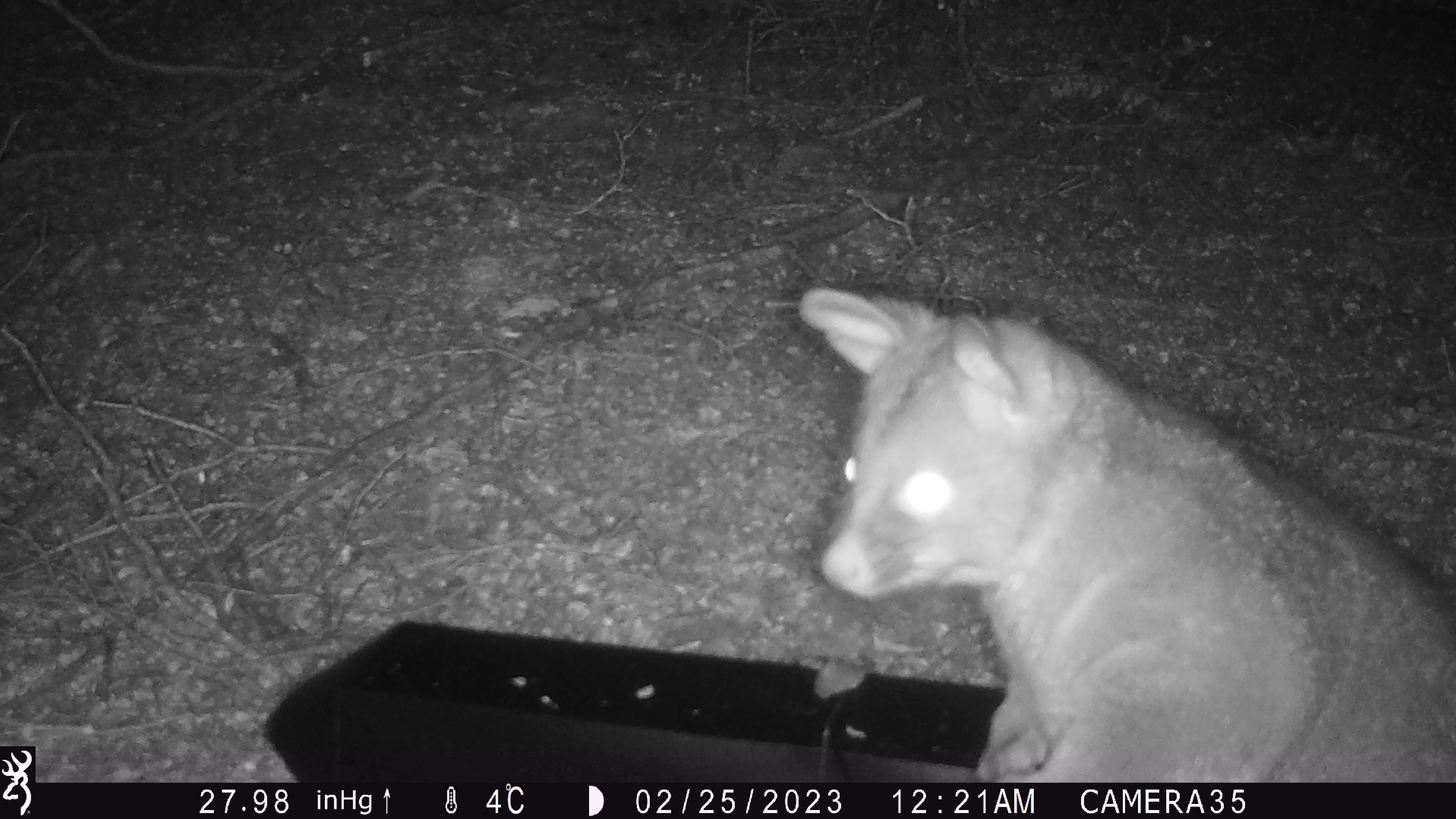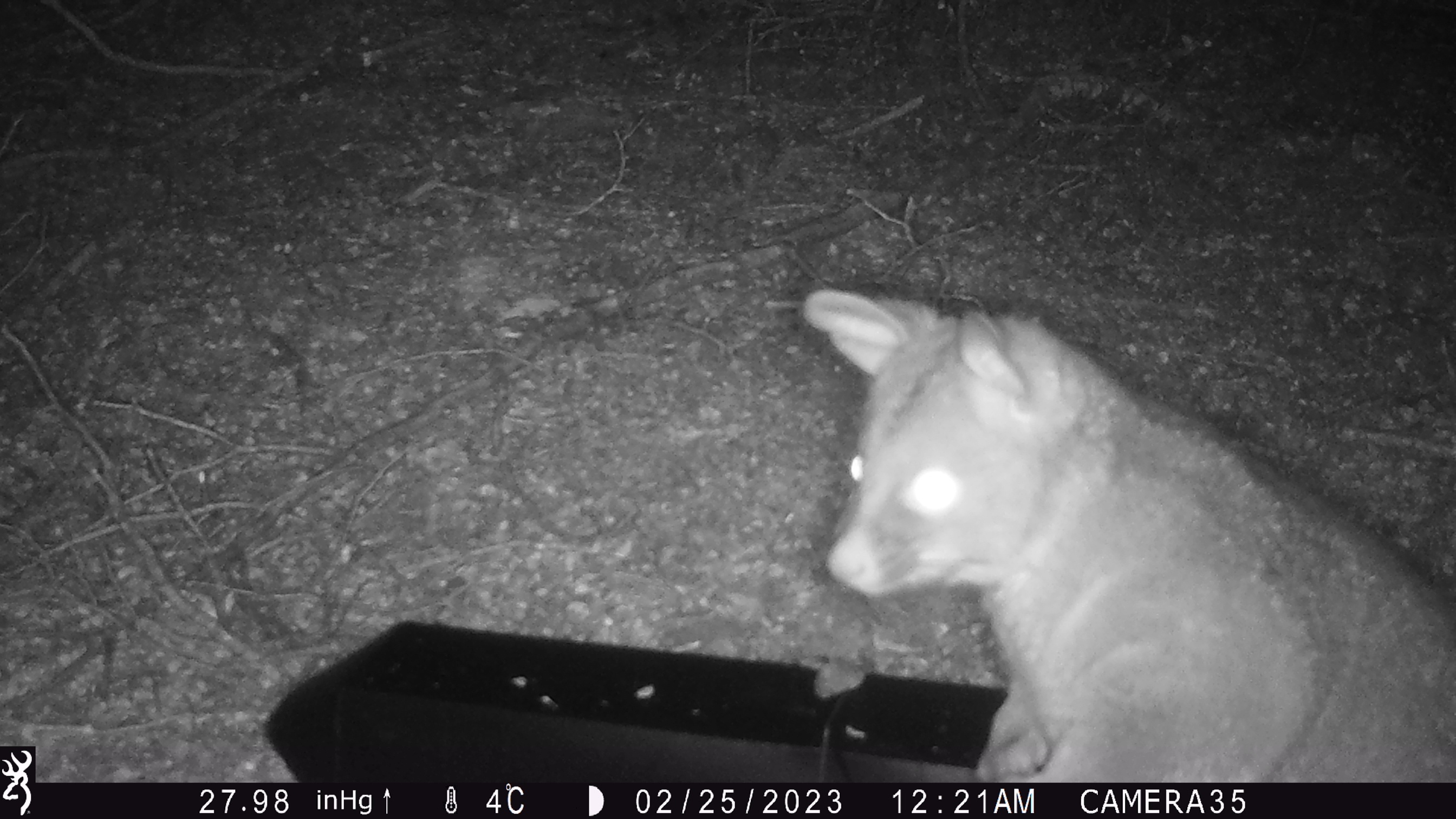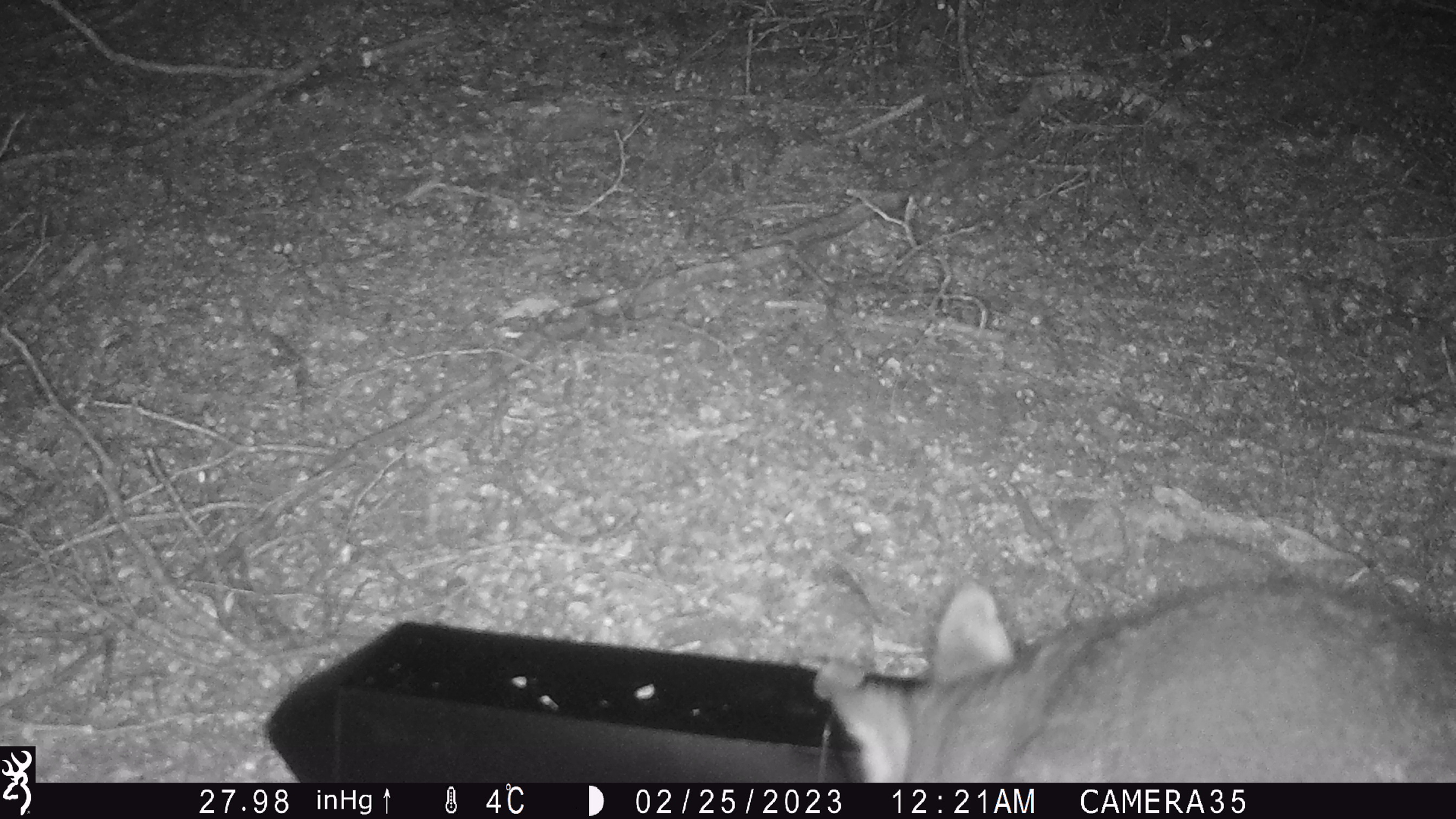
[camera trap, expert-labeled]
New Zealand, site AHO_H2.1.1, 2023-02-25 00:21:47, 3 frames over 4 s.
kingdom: Animalia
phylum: Chordata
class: Mammalia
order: Carnivora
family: Mustelidae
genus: Mustela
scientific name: Mustela erminea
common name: stoat